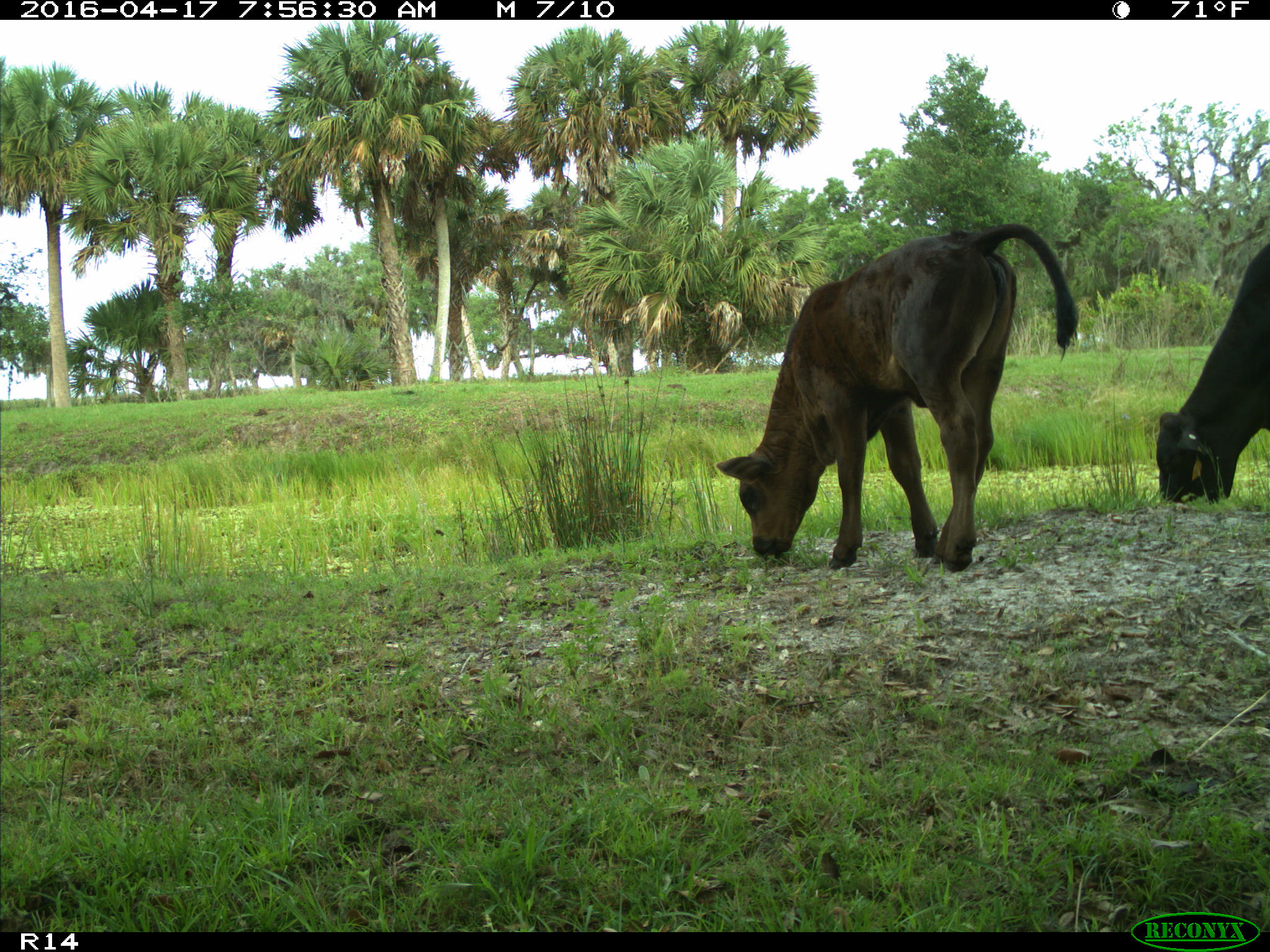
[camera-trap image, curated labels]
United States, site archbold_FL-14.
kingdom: Animalia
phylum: Chordata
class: Mammalia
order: Artiodactyla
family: Bovidae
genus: Bos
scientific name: Bos taurus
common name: domestic cow